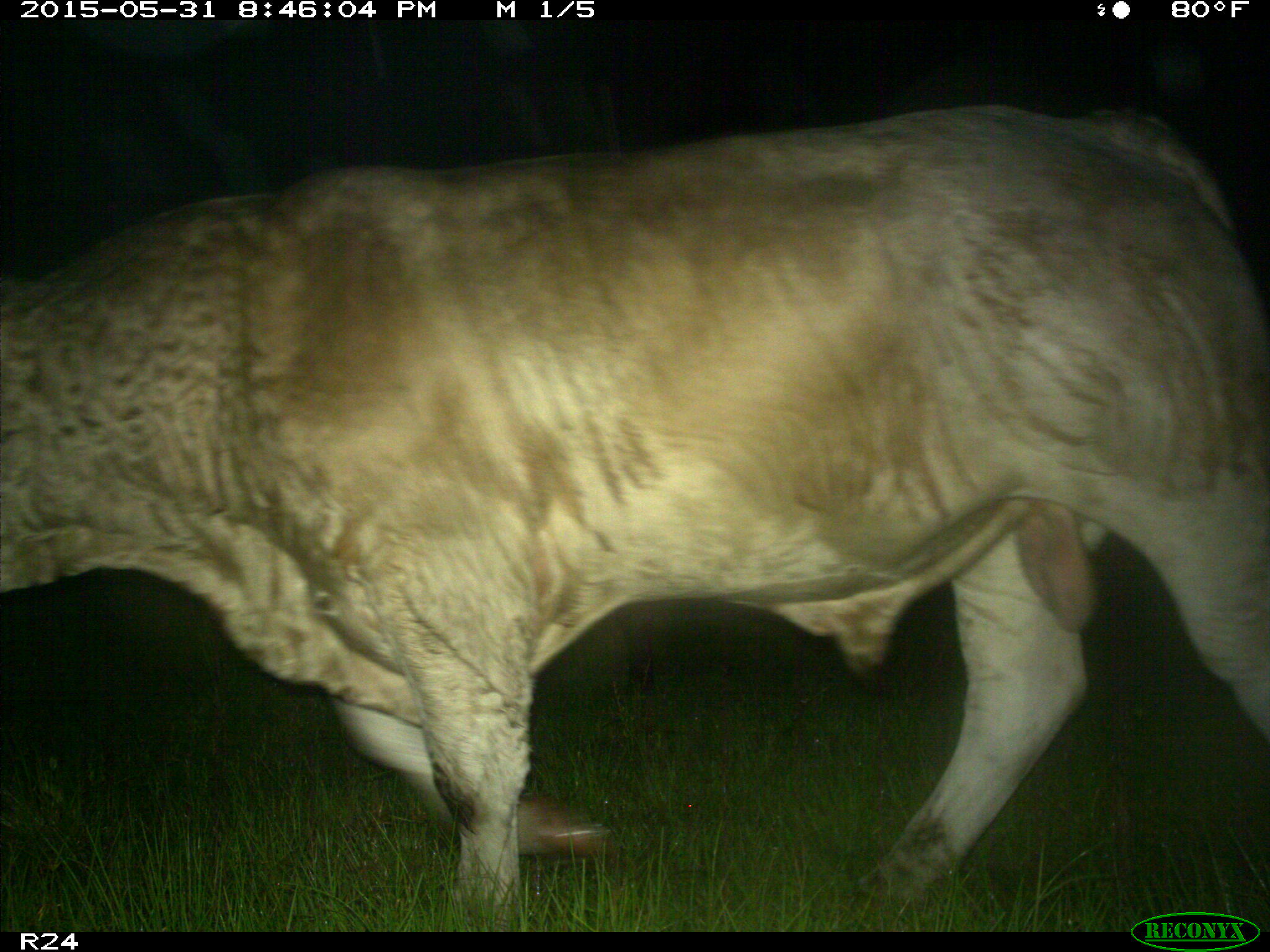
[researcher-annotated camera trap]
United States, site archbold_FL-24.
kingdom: Animalia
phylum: Chordata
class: Mammalia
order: Artiodactyla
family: Bovidae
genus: Bos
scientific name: Bos taurus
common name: domestic cow